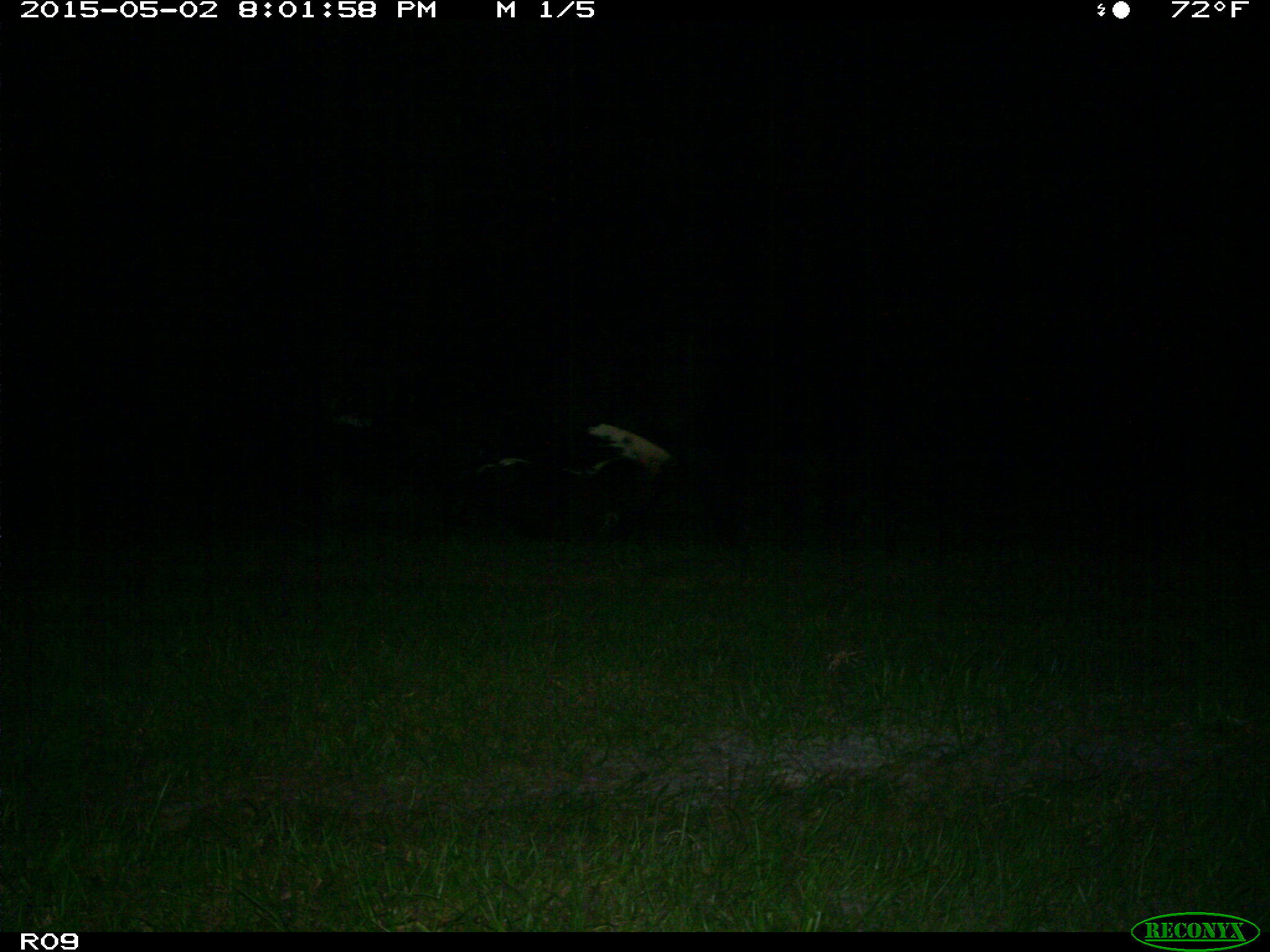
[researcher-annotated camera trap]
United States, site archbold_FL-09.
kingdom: Animalia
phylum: Chordata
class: Mammalia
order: Artiodactyla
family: Bovidae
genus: Bos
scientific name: Bos taurus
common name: domestic cow